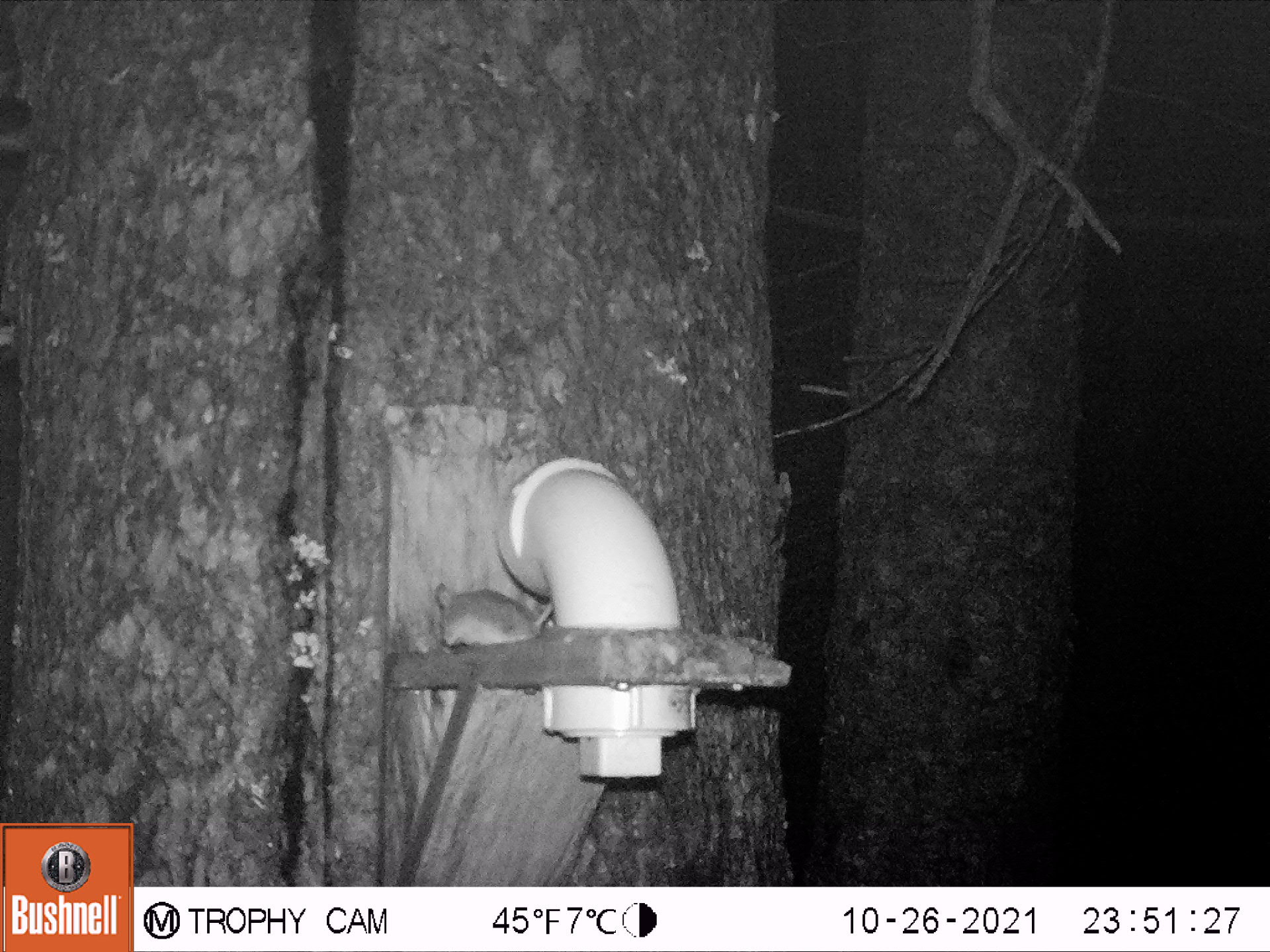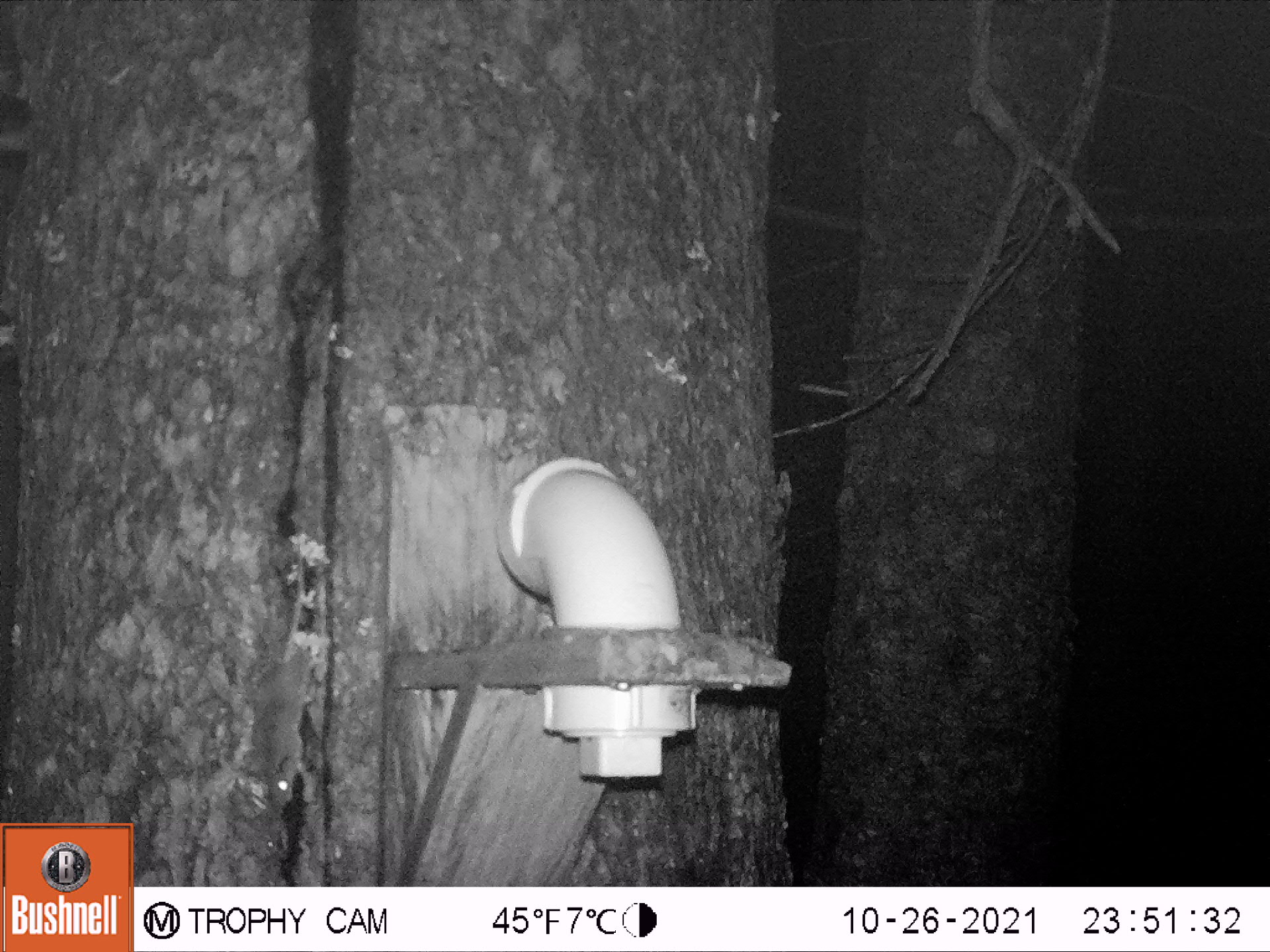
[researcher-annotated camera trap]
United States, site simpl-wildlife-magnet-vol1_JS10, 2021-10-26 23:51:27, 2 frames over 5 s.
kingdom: Animalia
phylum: Chordata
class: Mammalia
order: Rodentia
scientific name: Rodentia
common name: mouse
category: mouse sp.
Mouse sp. (mouse) (Rodentia).